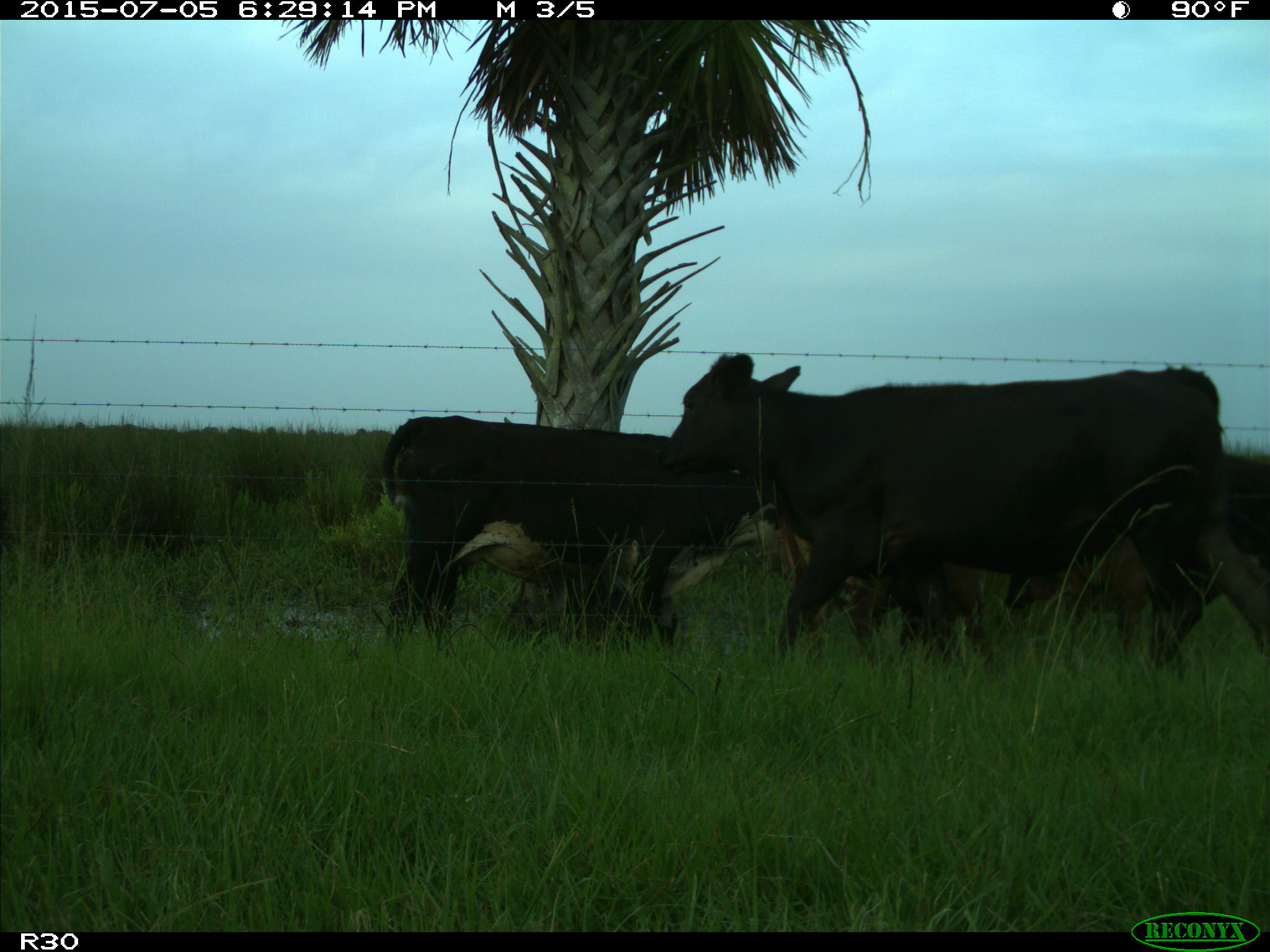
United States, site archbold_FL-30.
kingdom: Animalia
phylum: Chordata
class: Mammalia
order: Artiodactyla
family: Bovidae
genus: Bos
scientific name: Bos taurus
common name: domestic cow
Bos taurus (domestic cow).